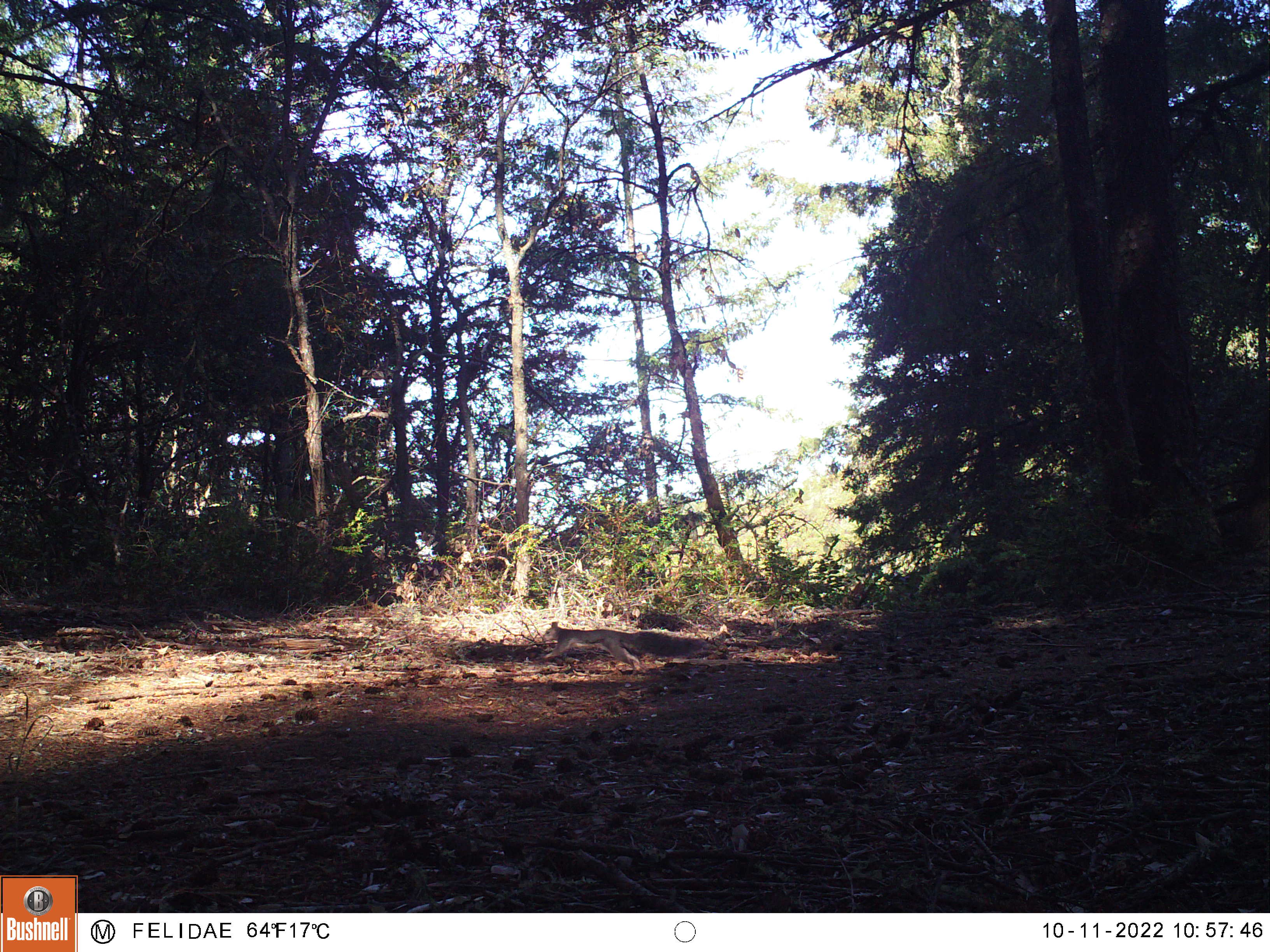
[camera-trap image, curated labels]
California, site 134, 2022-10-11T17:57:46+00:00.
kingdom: Animalia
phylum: Chordata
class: Mammalia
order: Rodentia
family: Sciuridae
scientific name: Sciuridae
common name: squirrel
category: unknown squirrel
Unknown squirrel (squirrel) (Sciuridae).